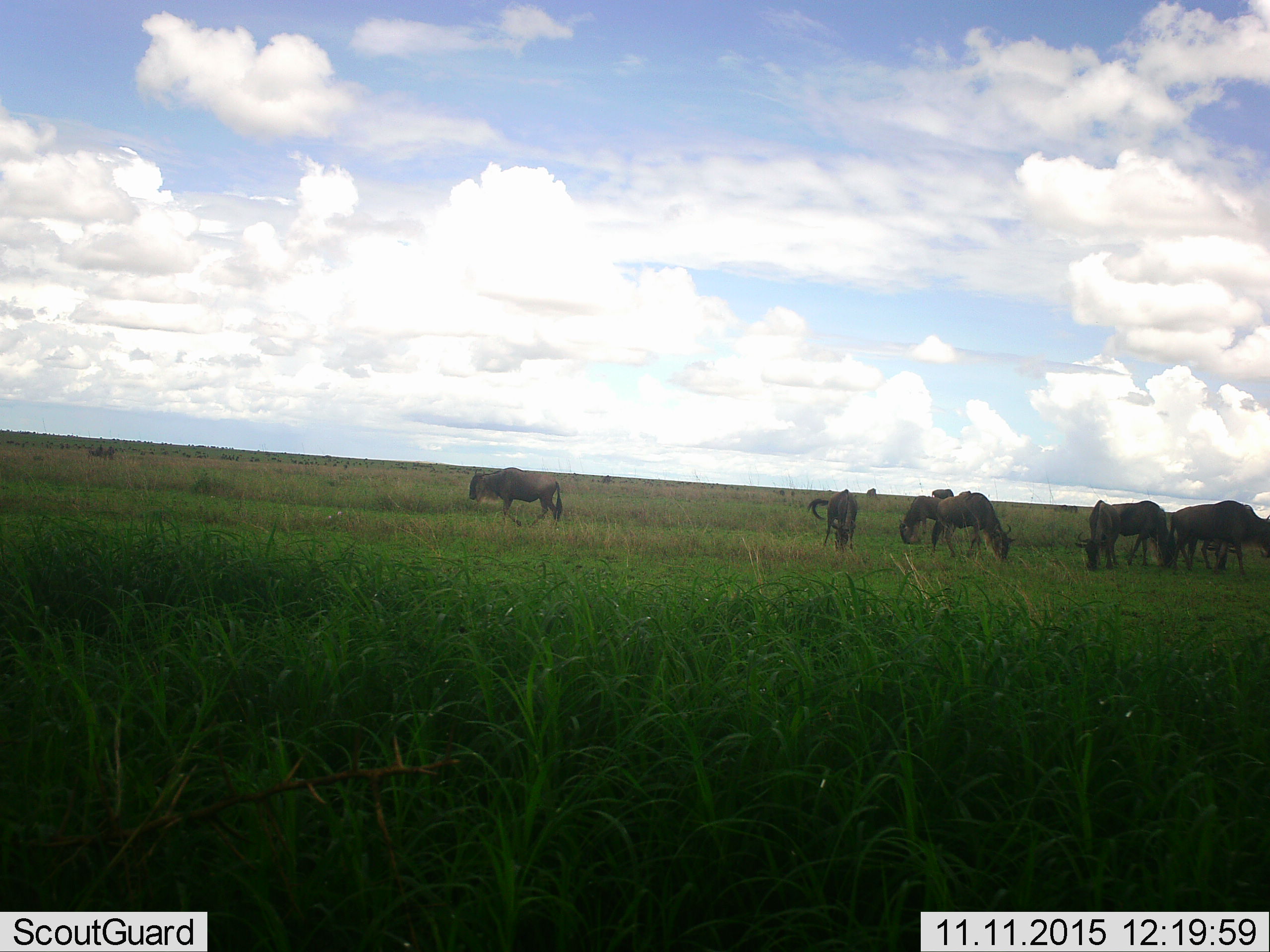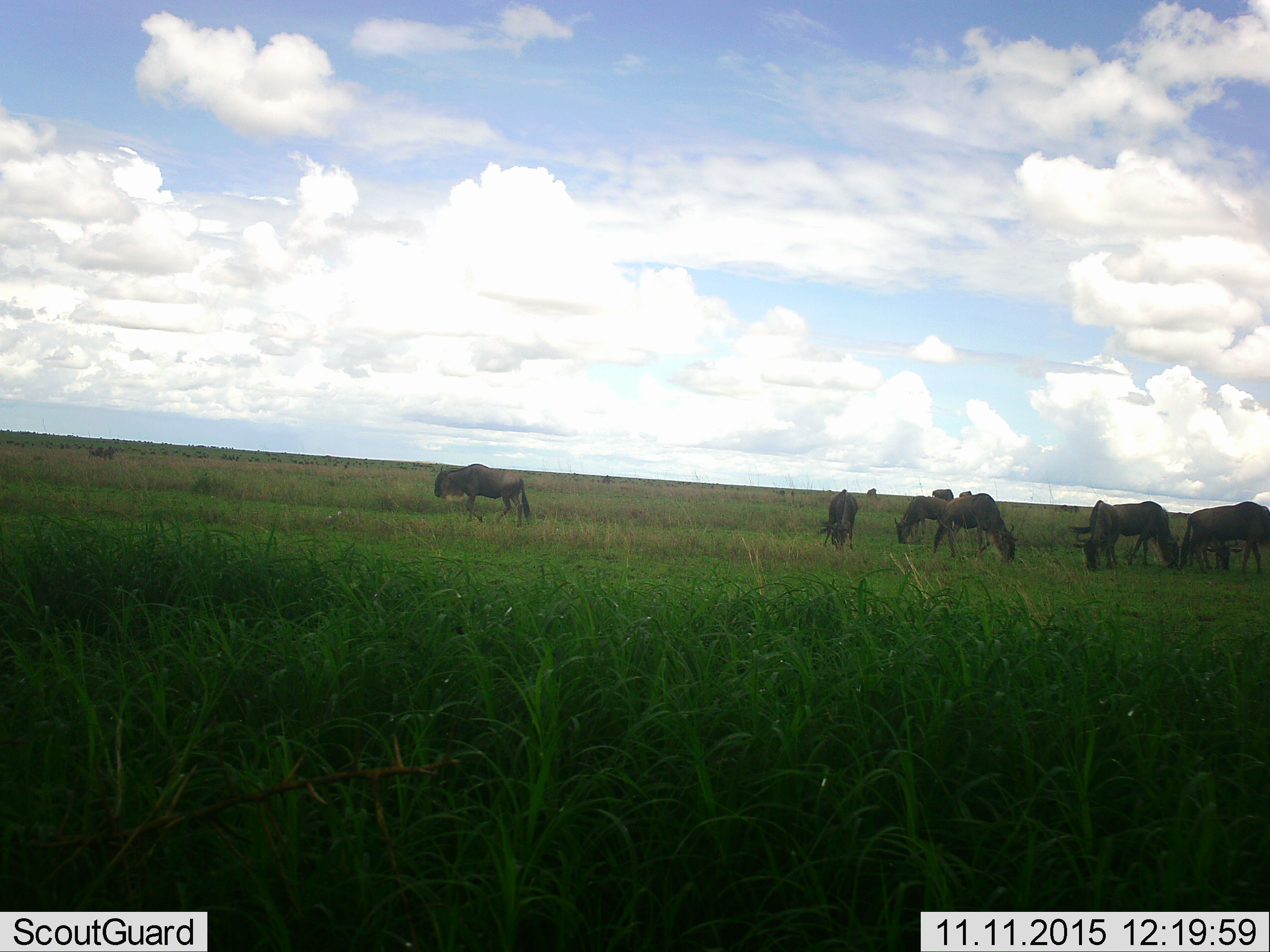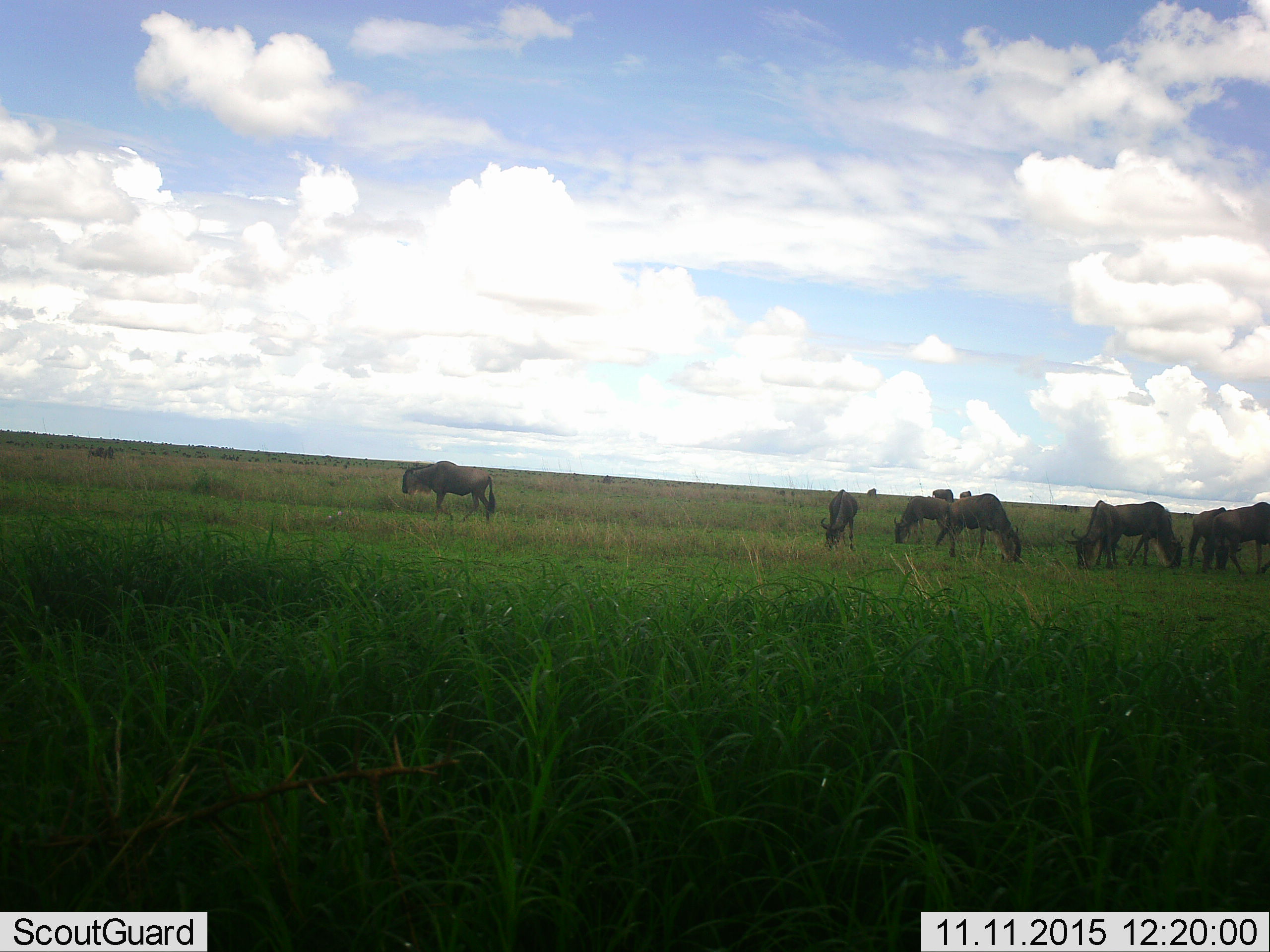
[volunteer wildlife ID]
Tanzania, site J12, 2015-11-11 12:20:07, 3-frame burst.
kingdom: Animalia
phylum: Chordata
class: Mammalia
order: Artiodactyla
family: Bovidae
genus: Connochaetes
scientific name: Connochaetes taurinus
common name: blue wildebeest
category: wildebeest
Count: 11-50.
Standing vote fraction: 56%.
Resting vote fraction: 0%.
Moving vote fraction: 67%.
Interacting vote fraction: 11%.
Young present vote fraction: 0%.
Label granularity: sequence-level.